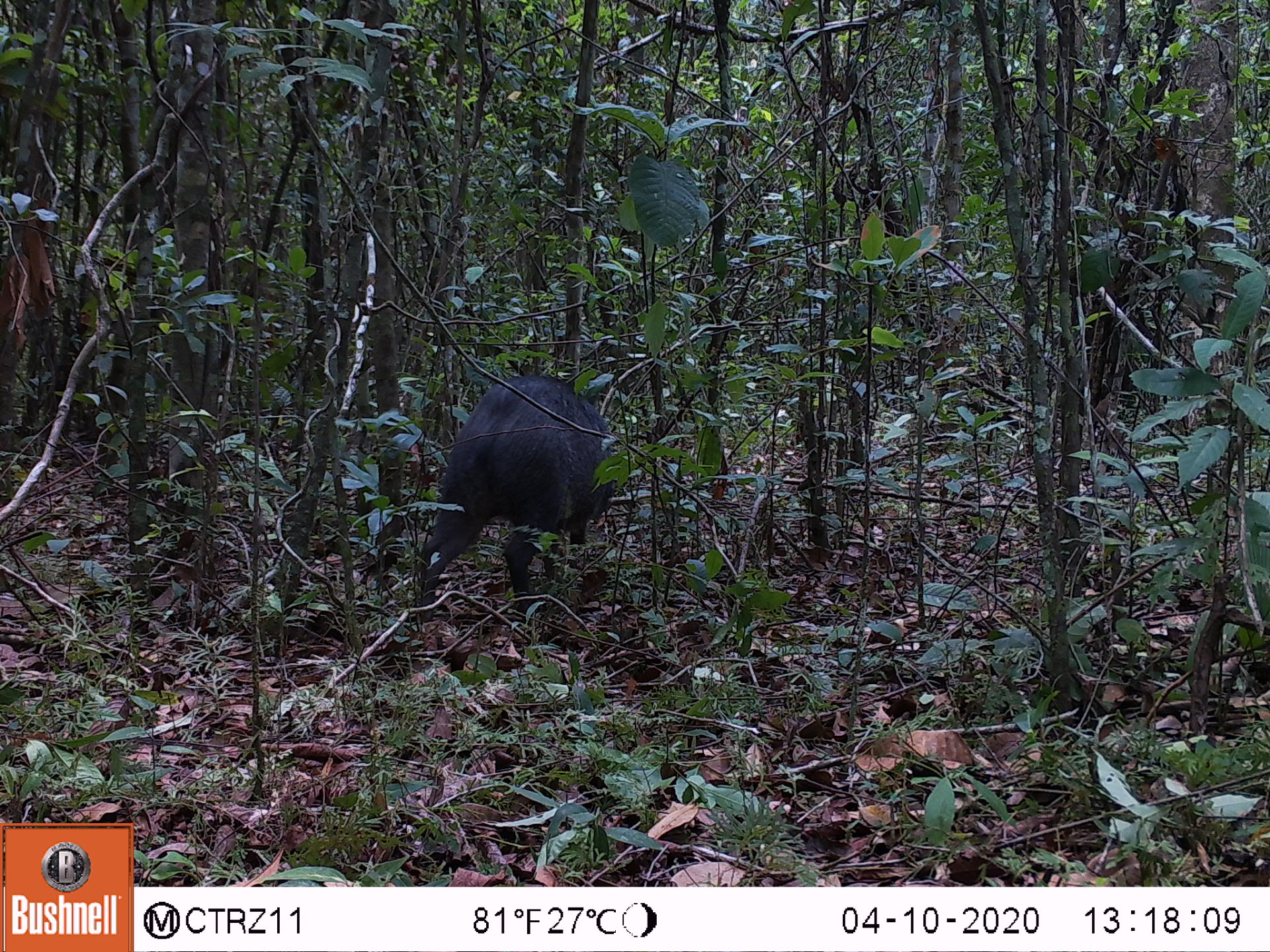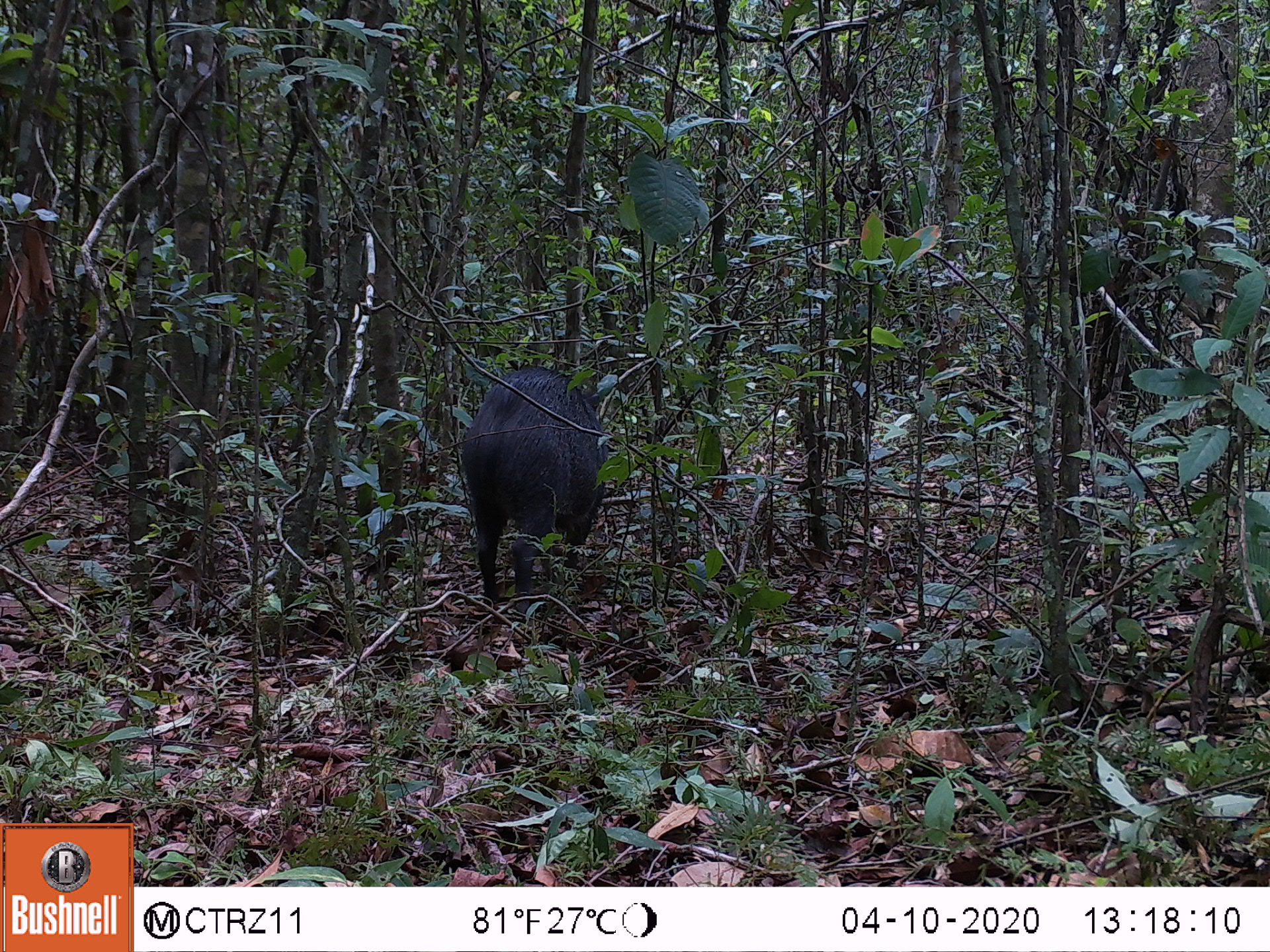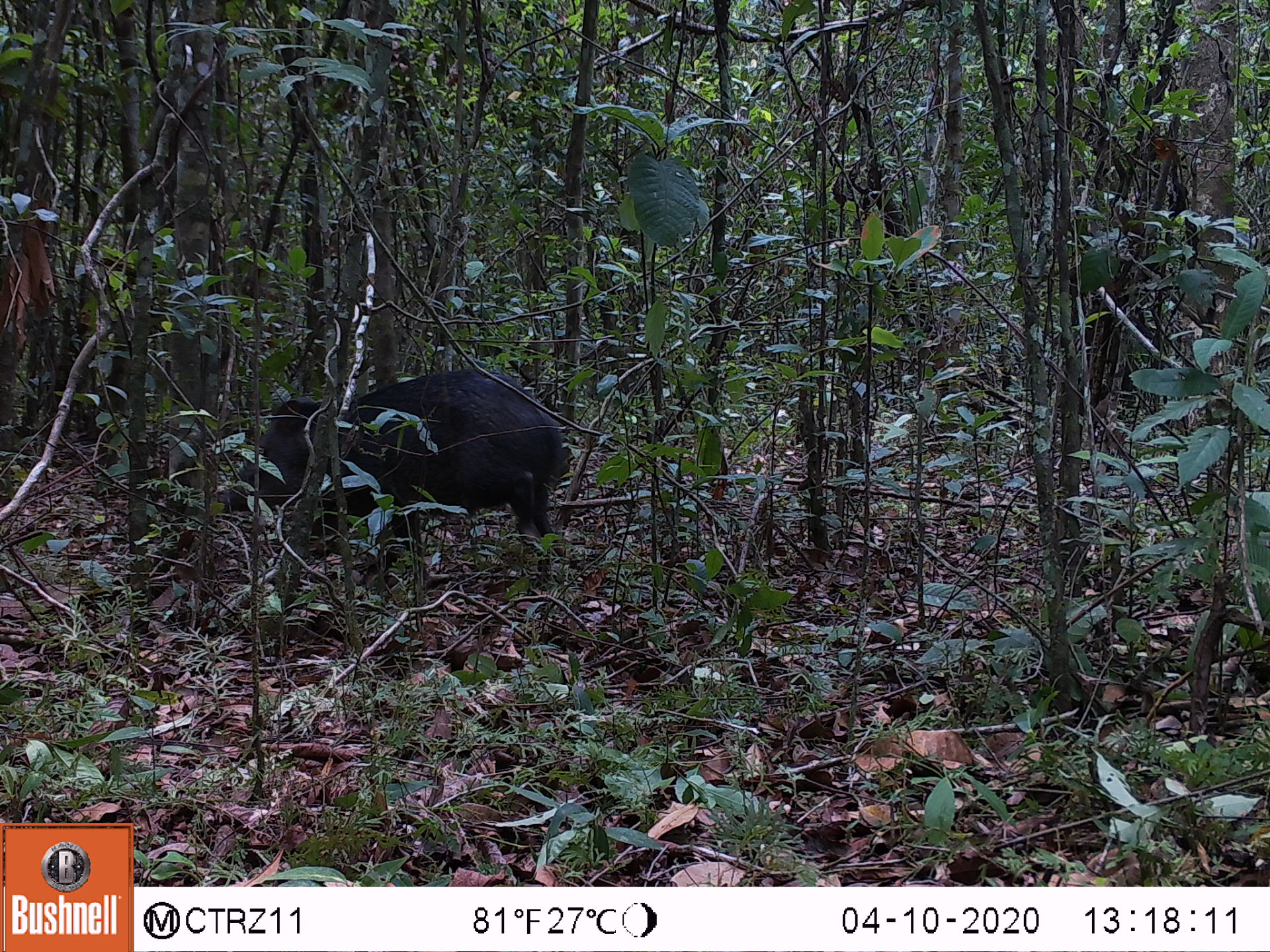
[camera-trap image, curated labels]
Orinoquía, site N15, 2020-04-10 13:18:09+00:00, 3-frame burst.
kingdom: Animalia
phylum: Chordata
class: Mammalia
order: Artiodactyla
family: Tayassuidae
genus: Pecari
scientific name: Pecari tajacu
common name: collared peccary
Collared peccary (Pecari tajacu).